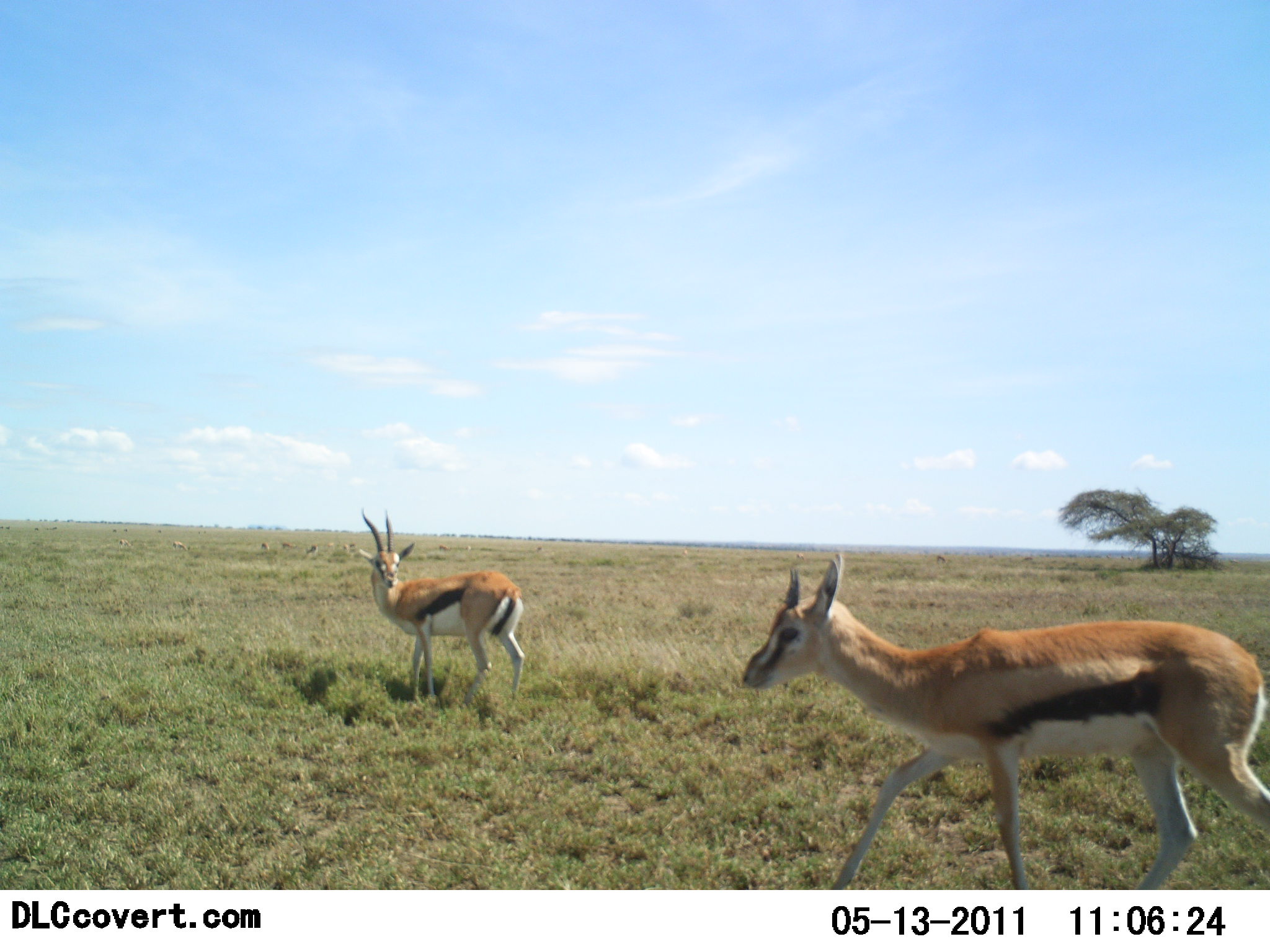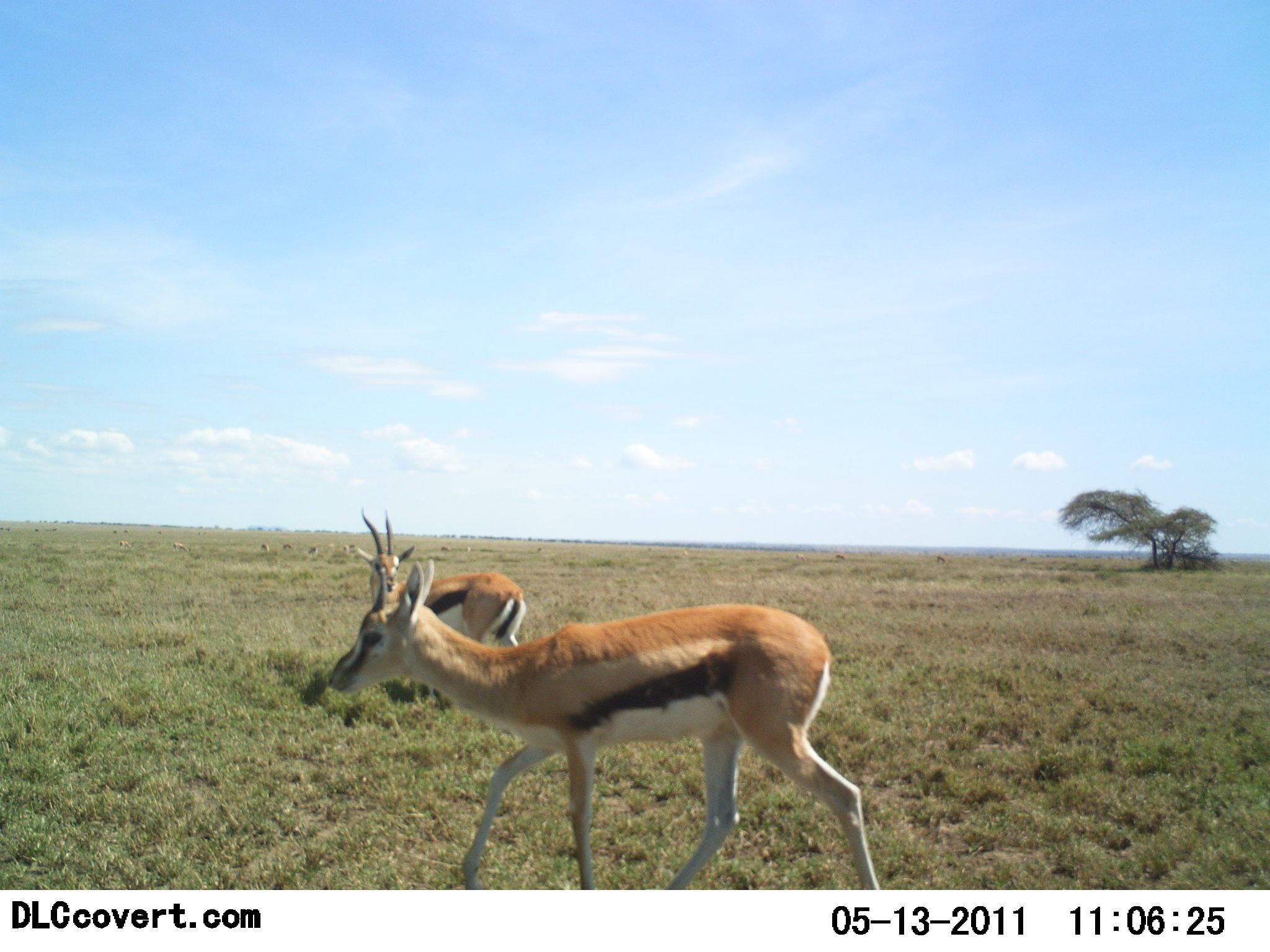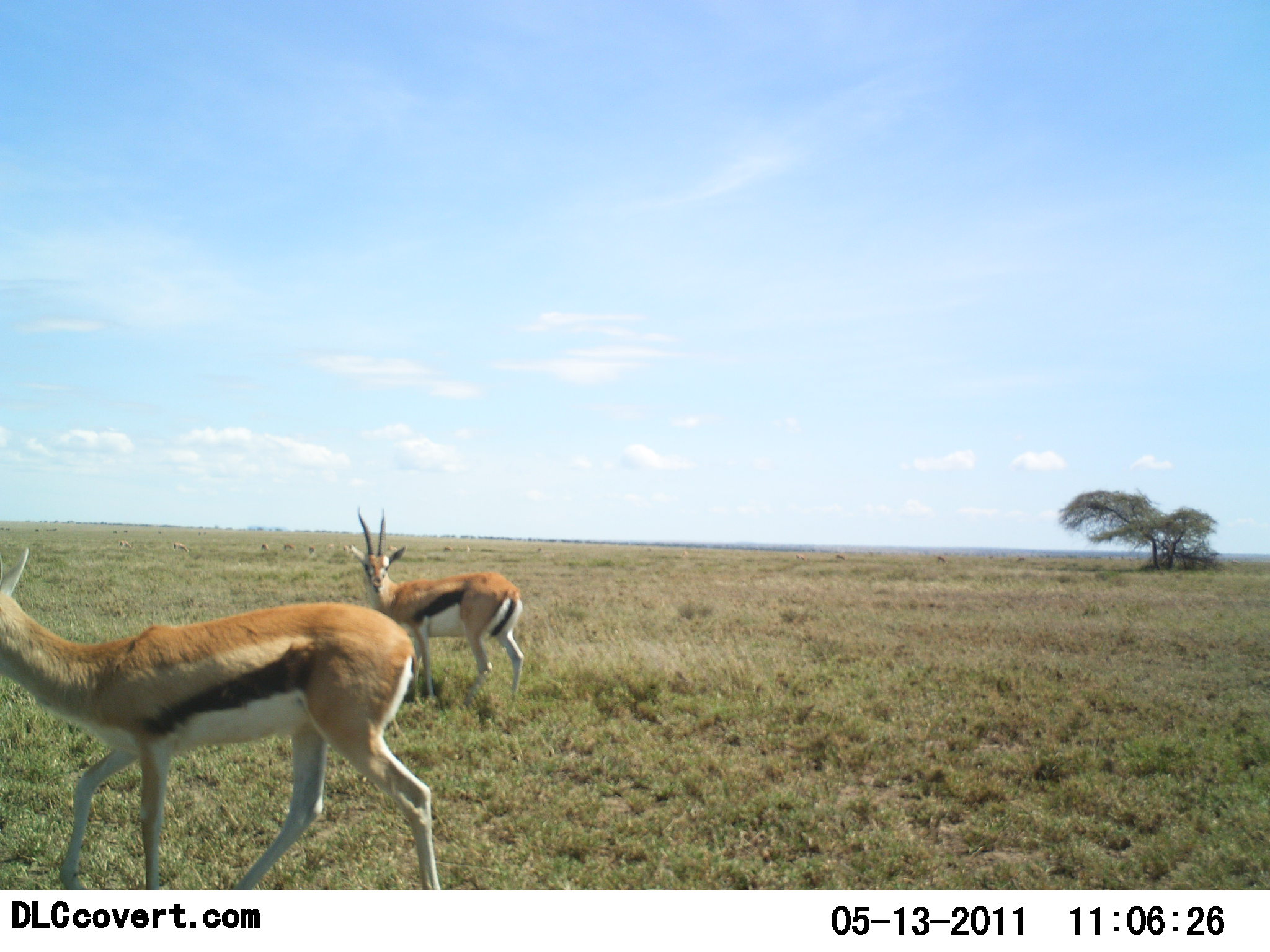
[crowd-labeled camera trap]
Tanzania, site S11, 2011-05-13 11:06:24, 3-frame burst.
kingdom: Animalia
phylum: Chordata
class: Mammalia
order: Artiodactyla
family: Bovidae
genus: Eudorcas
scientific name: Eudorcas thomsonii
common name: thomson's gazelle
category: gazellethomsons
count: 2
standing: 71%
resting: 0%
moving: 94%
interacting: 0%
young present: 0%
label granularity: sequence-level